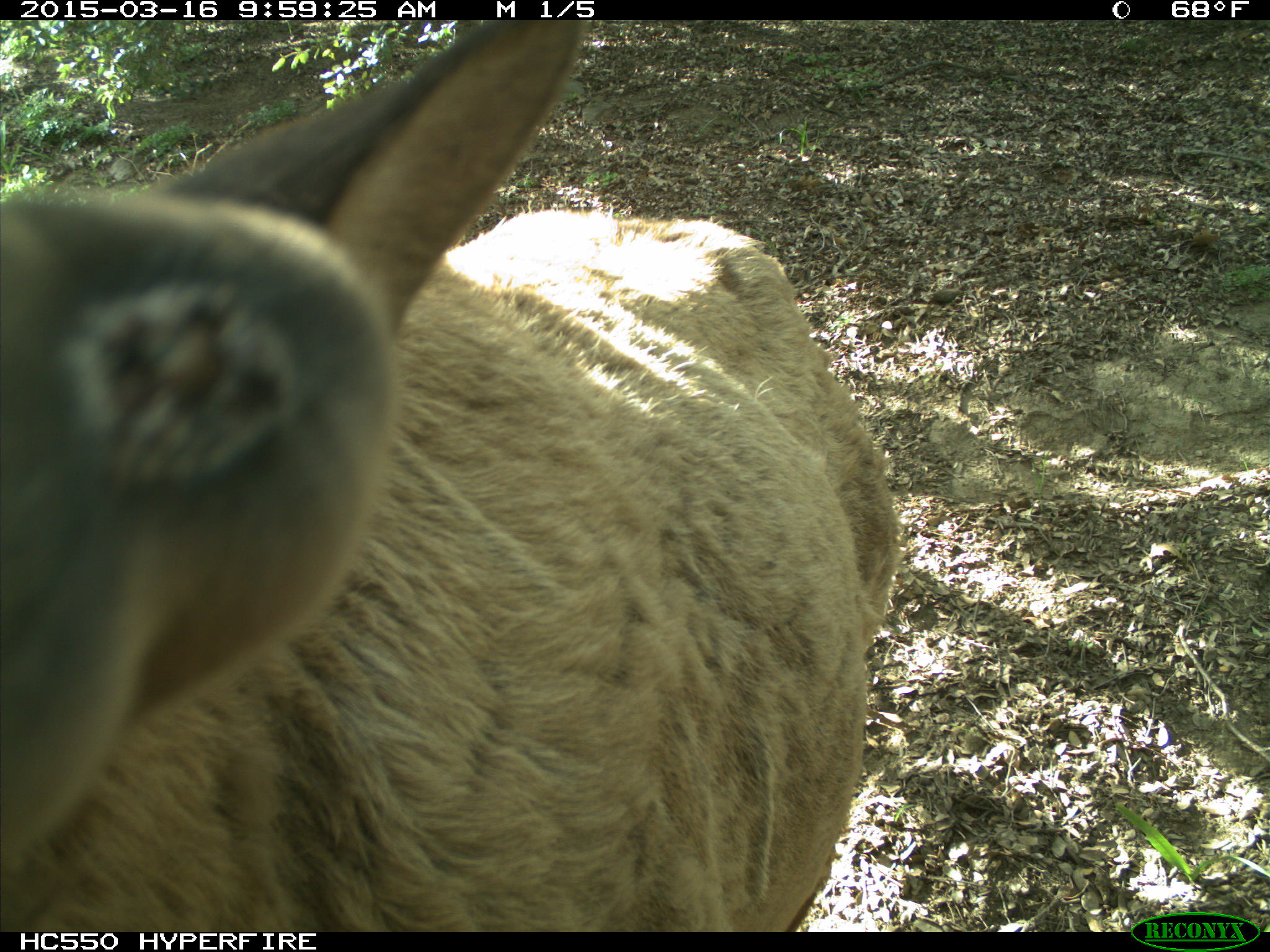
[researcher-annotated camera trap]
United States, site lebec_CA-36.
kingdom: Animalia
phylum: Chordata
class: Mammalia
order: Artiodactyla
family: Cervidae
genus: Cervus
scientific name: Cervus canadensis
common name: elk